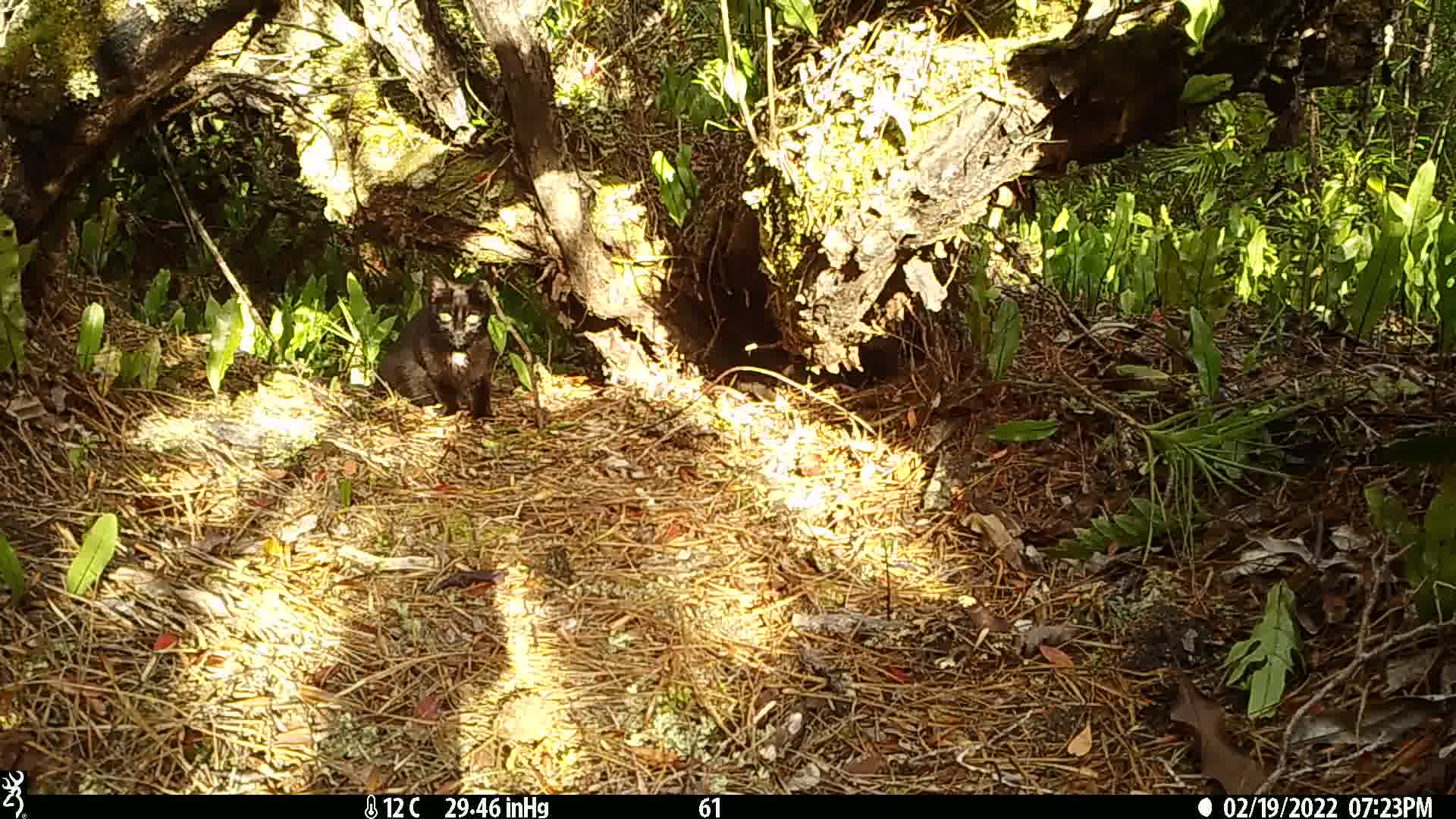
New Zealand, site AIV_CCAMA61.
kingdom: Animalia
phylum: Chordata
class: Mammalia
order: Carnivora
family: Felidae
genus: Felis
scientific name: Felis catus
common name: domestic cat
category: cat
Cat (domestic cat) (Felis catus).